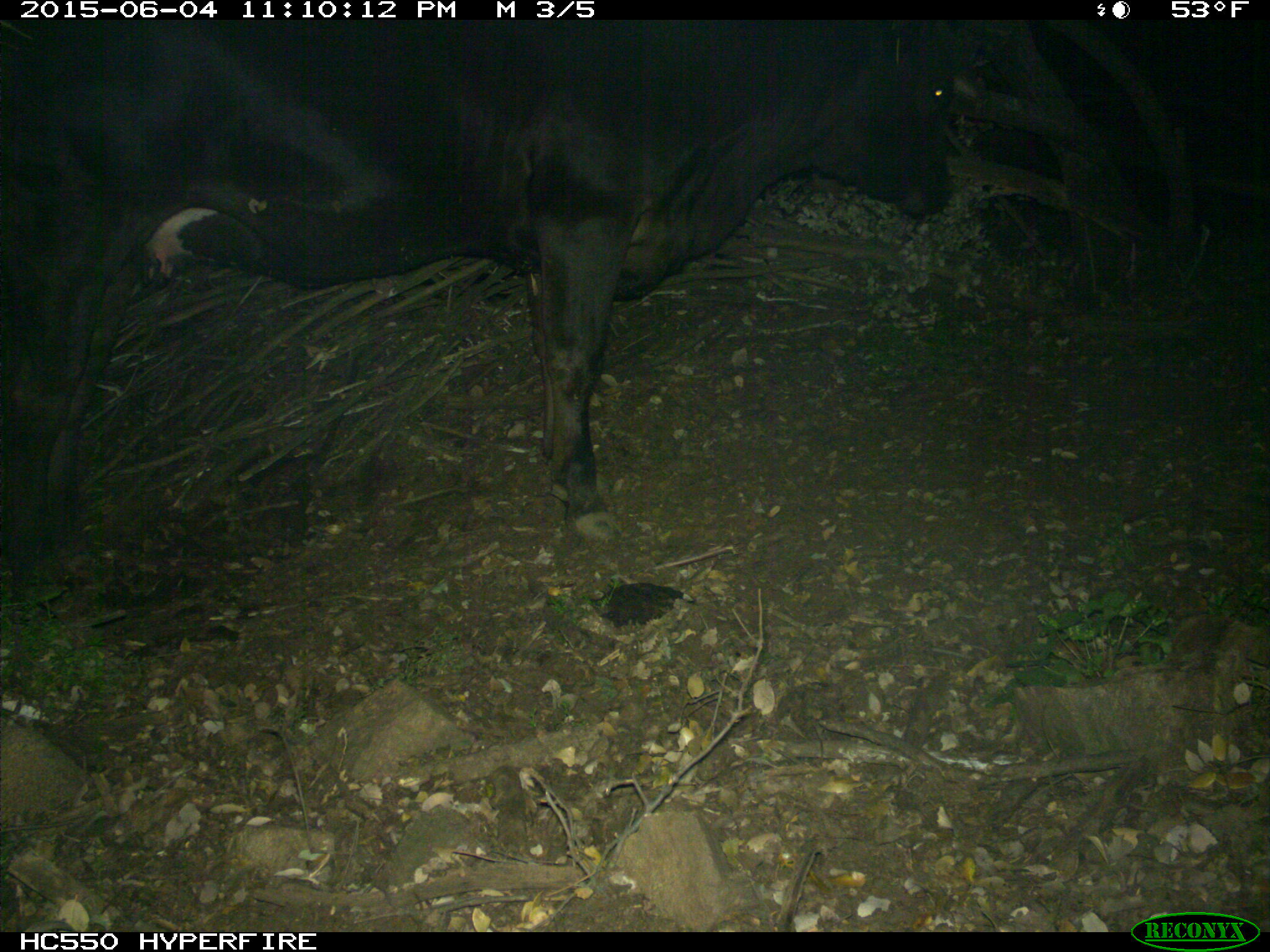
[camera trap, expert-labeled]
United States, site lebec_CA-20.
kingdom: Animalia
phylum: Chordata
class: Mammalia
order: Artiodactyla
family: Bovidae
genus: Bos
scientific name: Bos taurus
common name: domestic cow